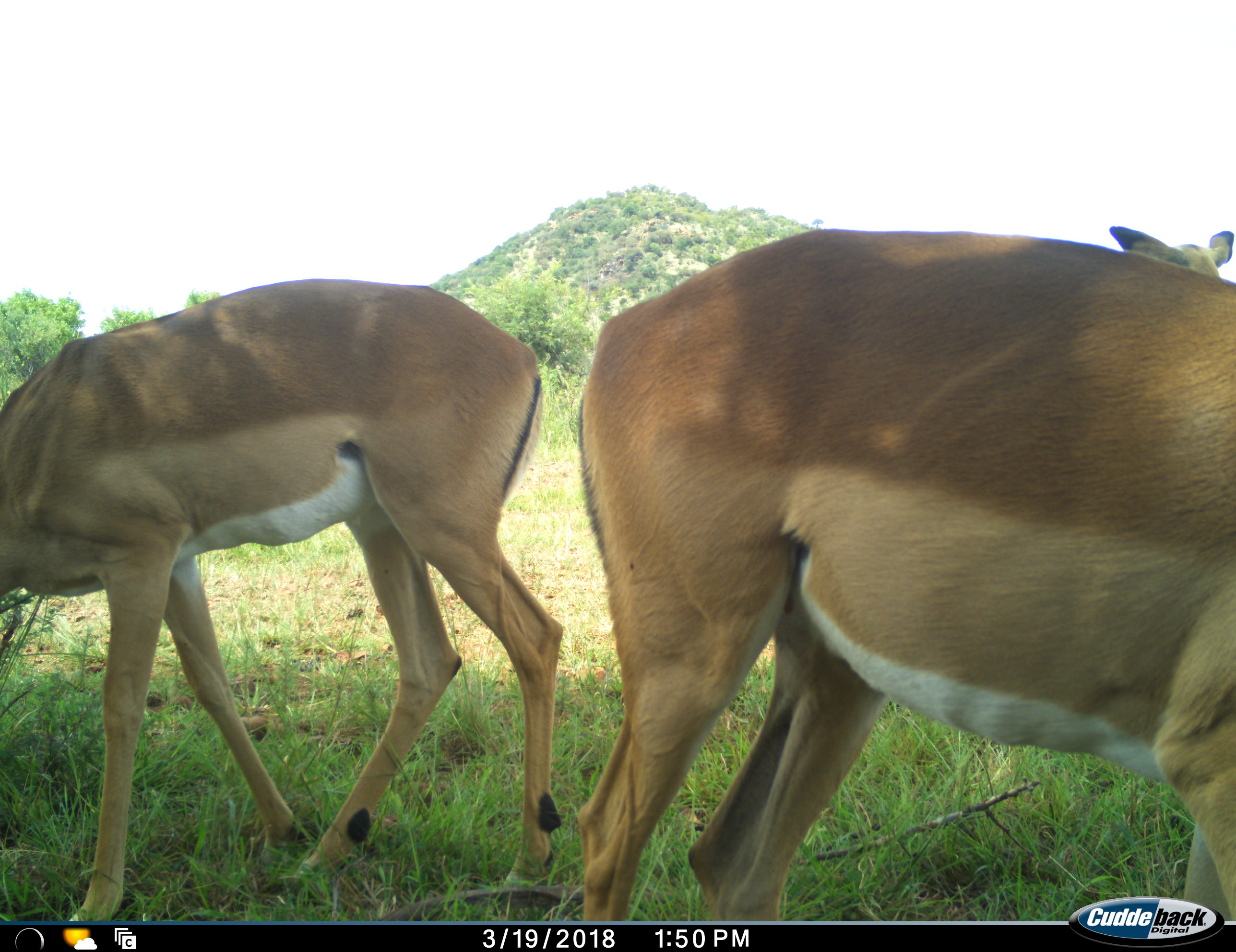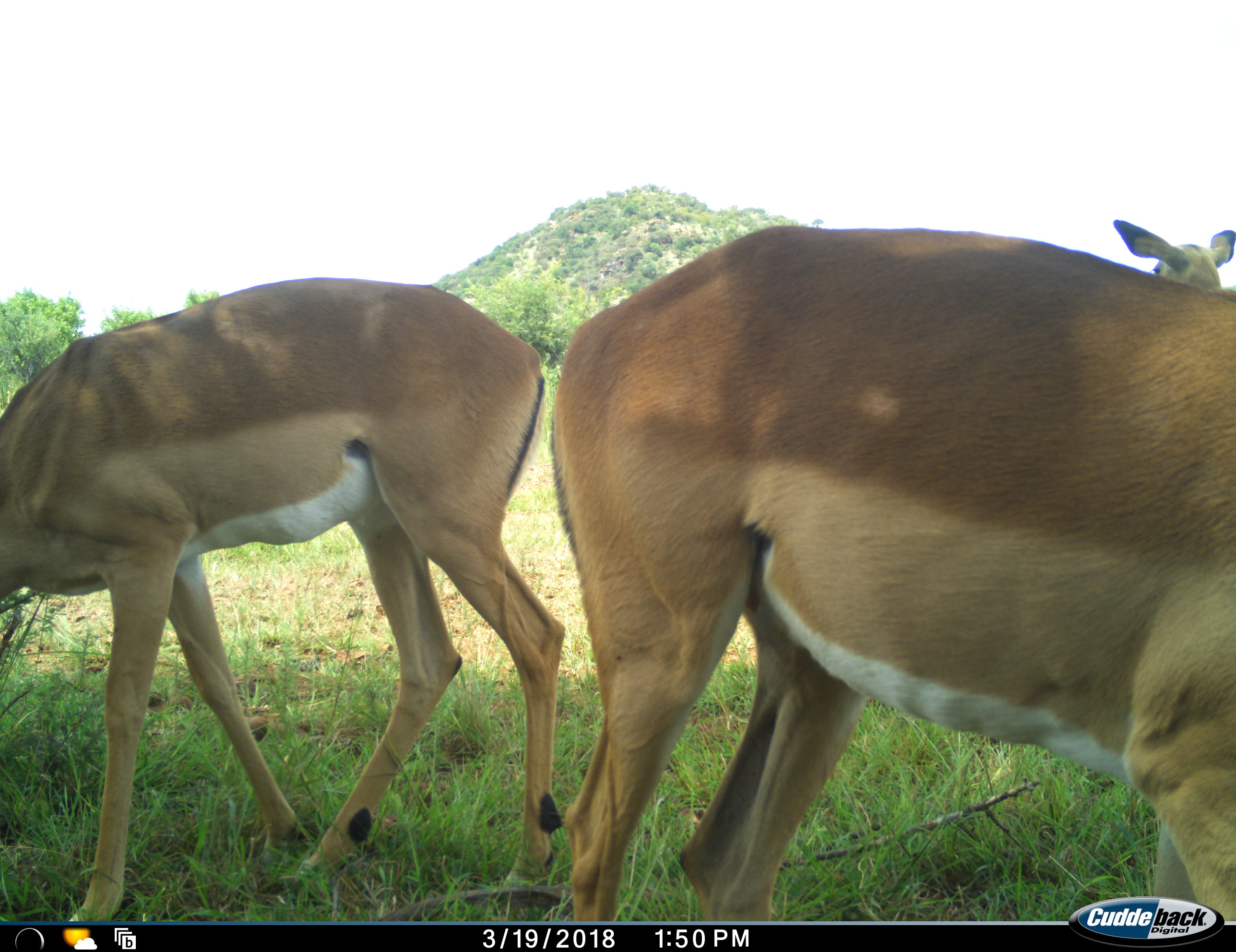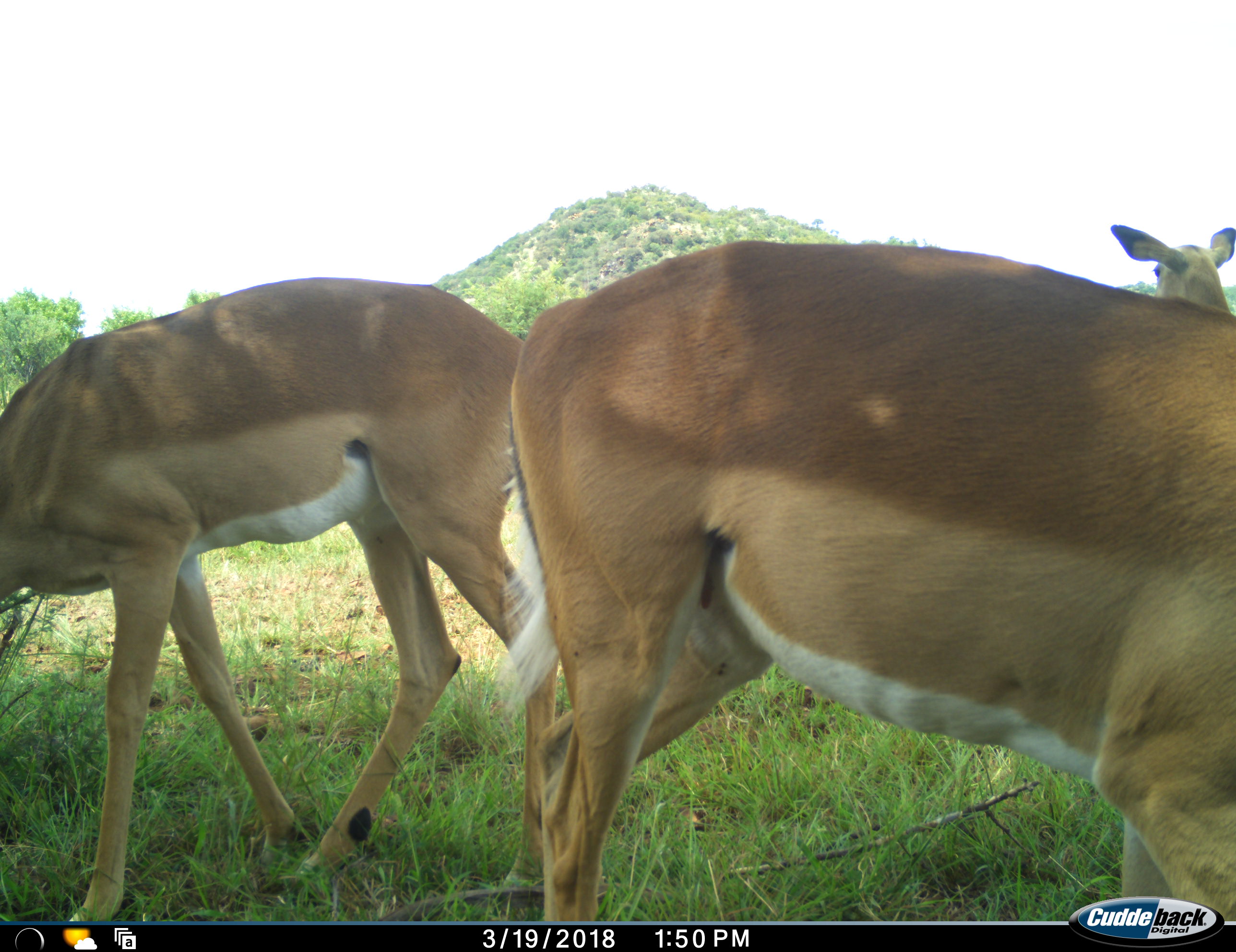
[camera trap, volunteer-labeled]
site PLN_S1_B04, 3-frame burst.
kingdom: Animalia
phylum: Chordata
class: Mammalia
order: Artiodactyla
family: Bovidae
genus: Aepyceros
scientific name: Aepyceros melampus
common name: impala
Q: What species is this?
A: Impala (Aepyceros melampus).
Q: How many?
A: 3.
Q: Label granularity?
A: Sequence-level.